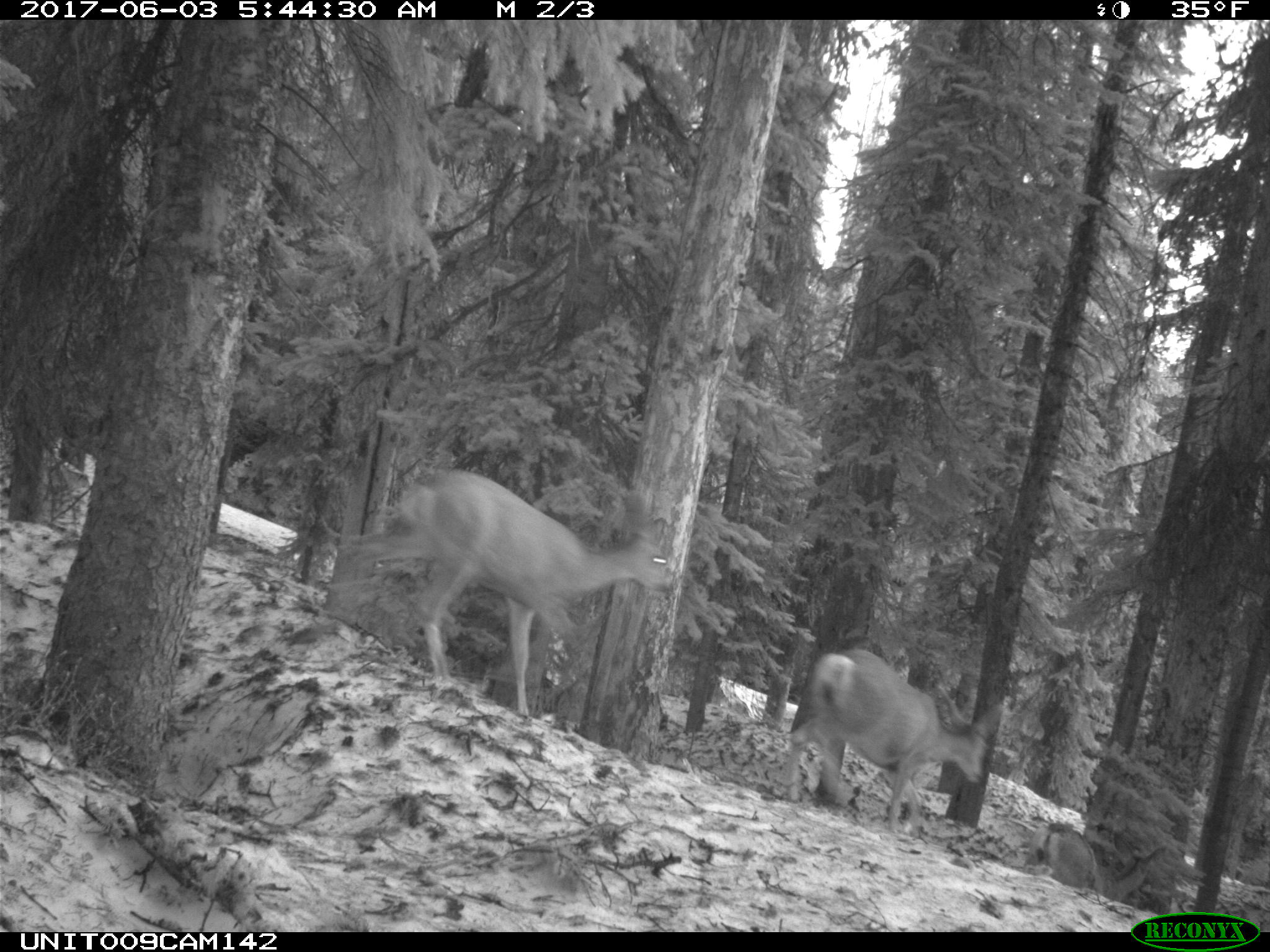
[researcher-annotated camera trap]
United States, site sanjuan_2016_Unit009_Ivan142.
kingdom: Animalia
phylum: Chordata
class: Mammalia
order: Artiodactyla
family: Cervidae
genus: Odocoileus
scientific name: Odocoileus hemionus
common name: mule deer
Odocoileus hemionus (mule deer).